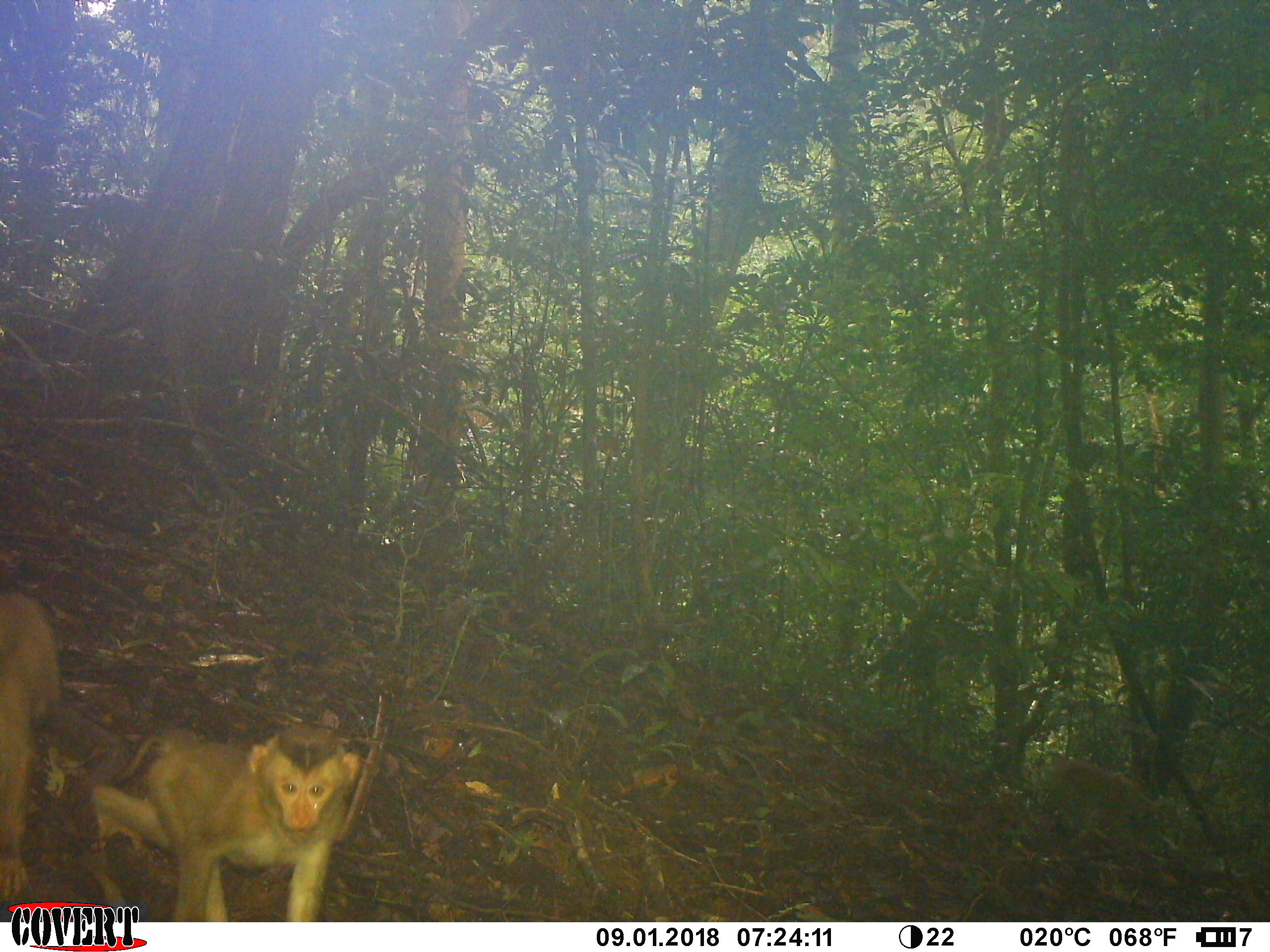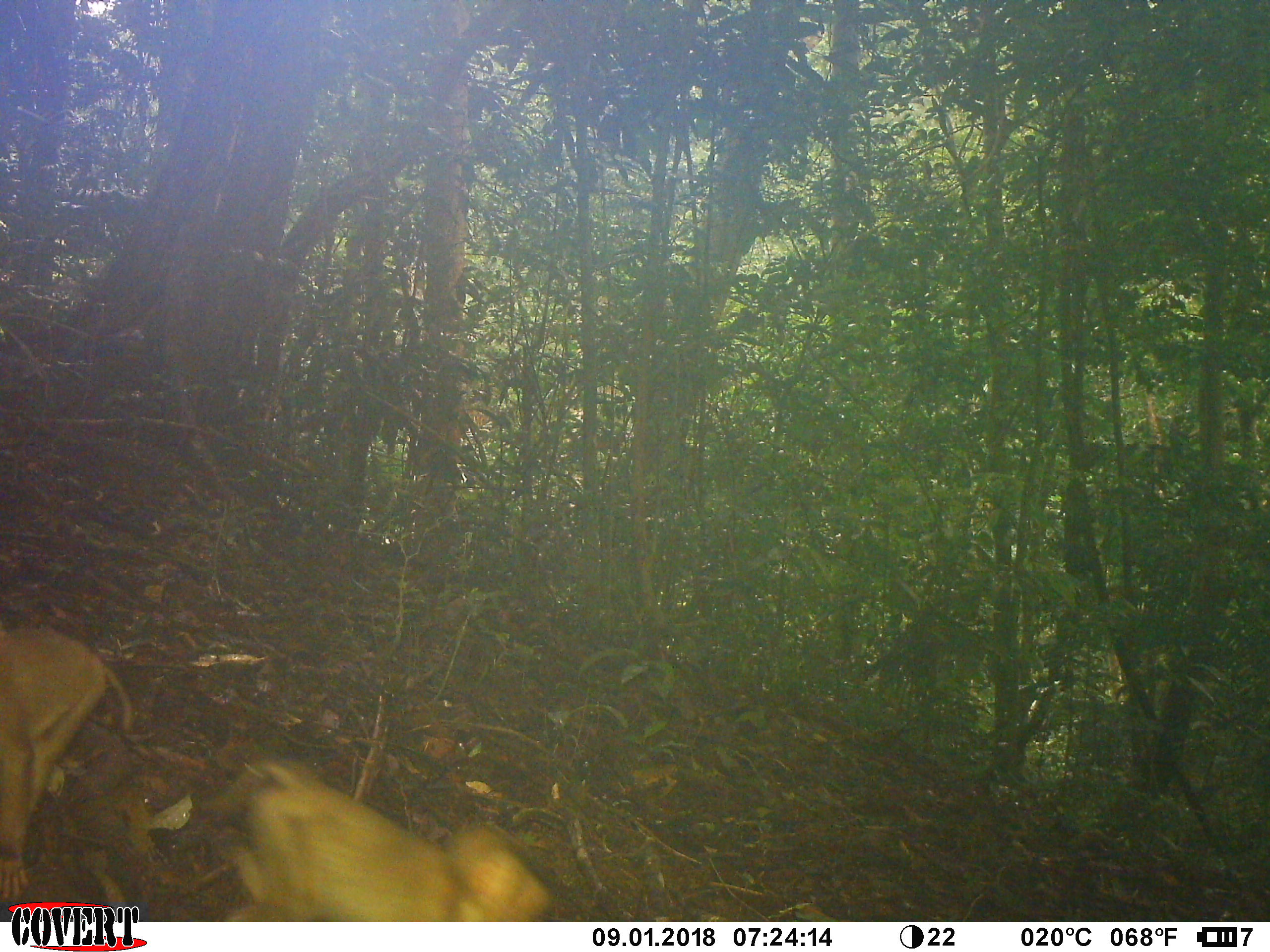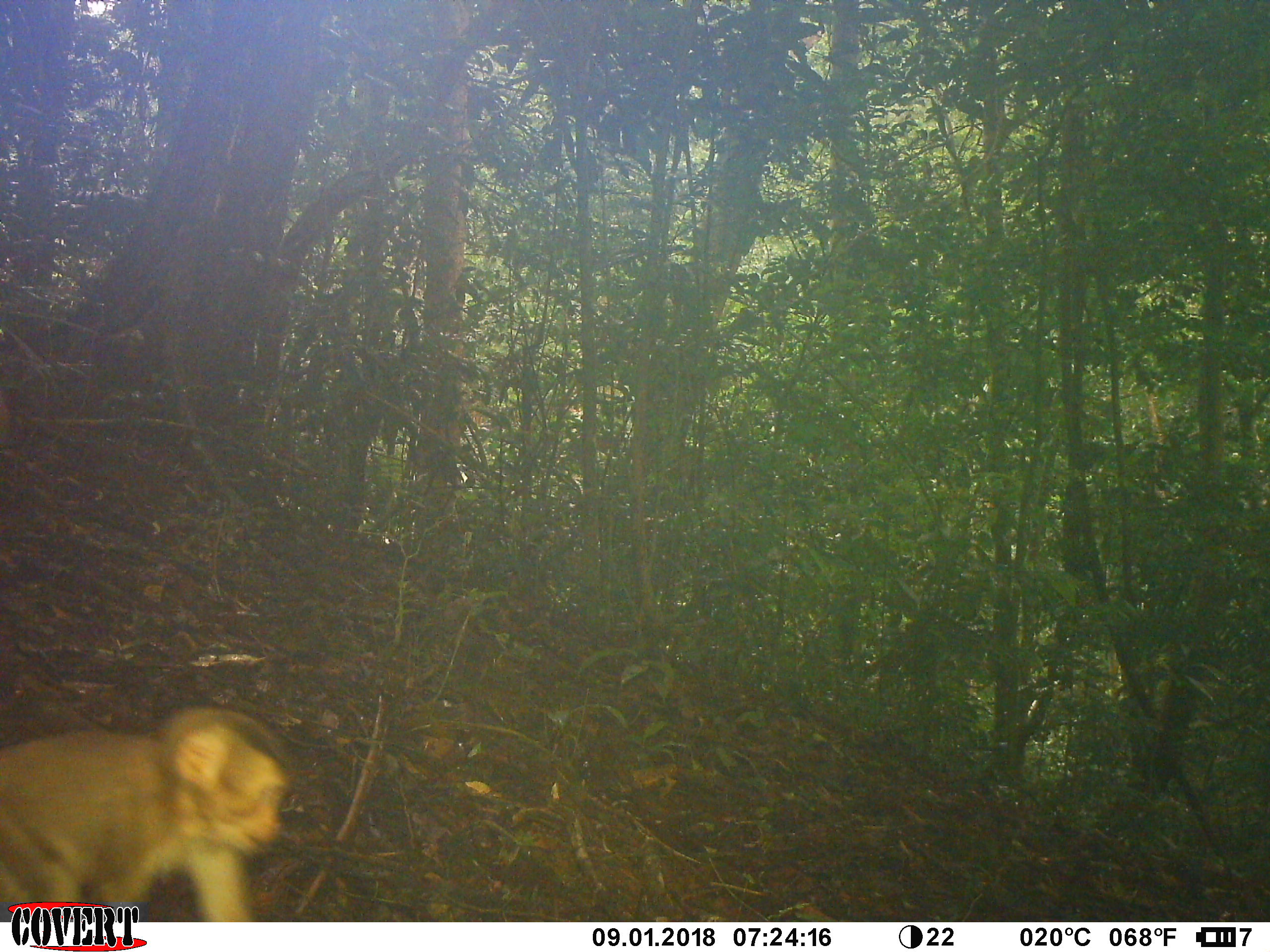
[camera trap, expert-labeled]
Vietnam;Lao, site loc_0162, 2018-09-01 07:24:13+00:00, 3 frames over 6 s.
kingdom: Animalia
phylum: Chordata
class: Mammalia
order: Primates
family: Cercopithecidae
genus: Macaca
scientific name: Macaca nemestrina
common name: pig-tailed macaque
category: pig tailed macaque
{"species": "pig tailed macaque (pig-tailed macaque) (Macaca nemestrina)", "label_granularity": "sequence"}